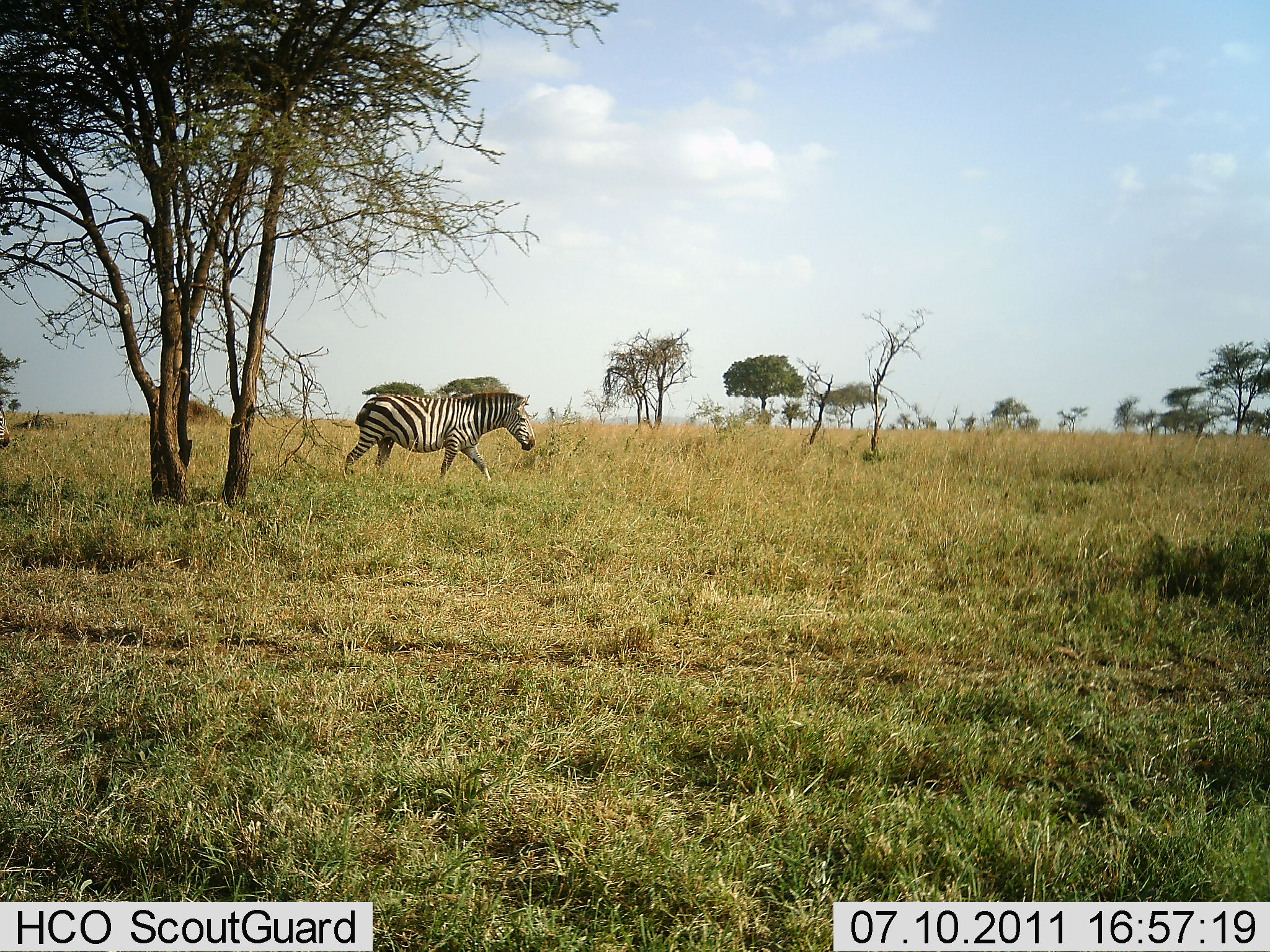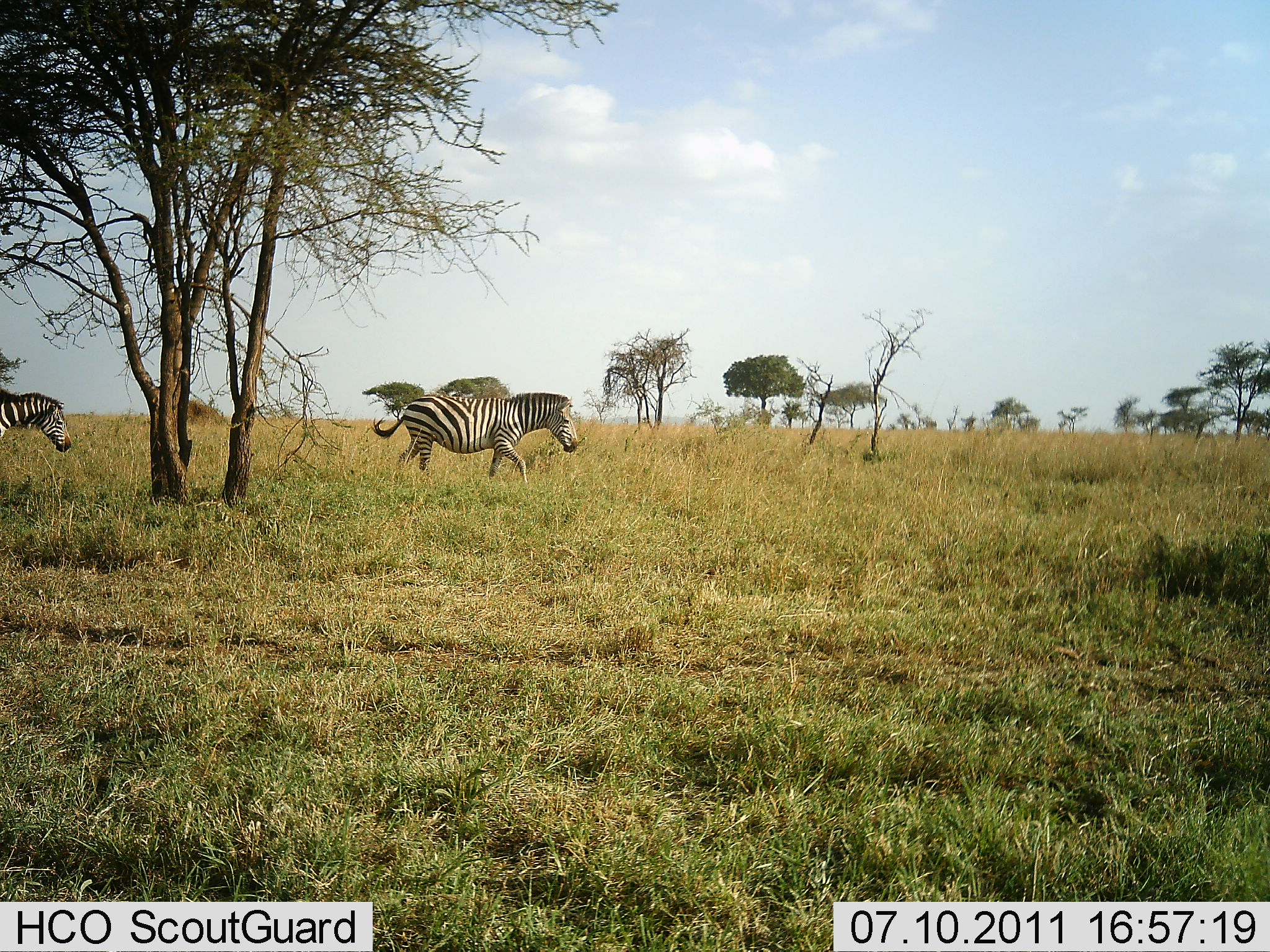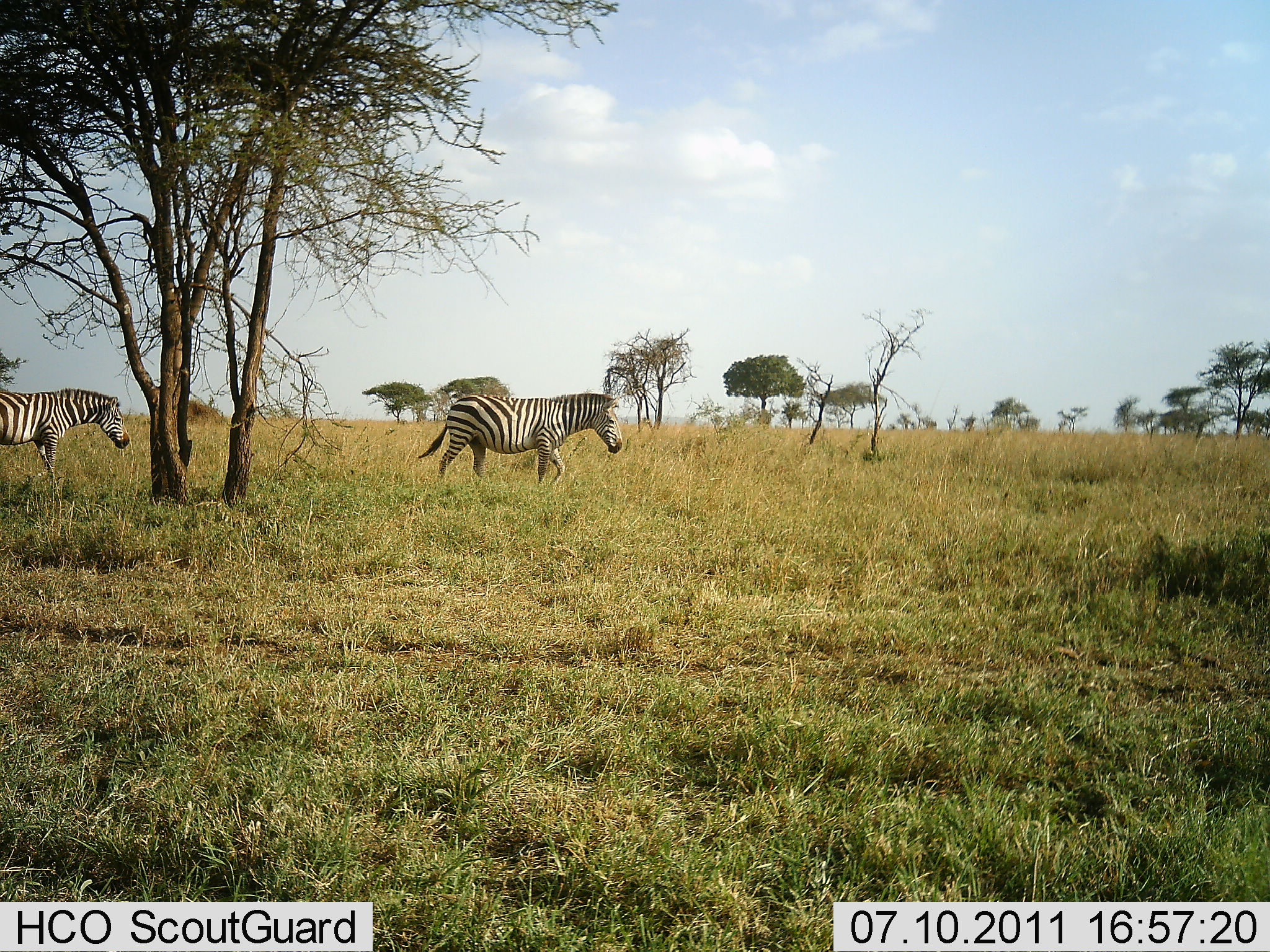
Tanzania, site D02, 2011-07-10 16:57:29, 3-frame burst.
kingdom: Animalia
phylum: Chordata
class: Mammalia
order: Perissodactyla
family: Equidae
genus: Equus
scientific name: Equus quagga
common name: plains zebra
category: zebra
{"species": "zebra (plains zebra) (Equus quagga)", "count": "2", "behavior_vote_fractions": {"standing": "8%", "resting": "0%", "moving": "92%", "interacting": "0%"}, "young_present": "0%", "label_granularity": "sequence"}